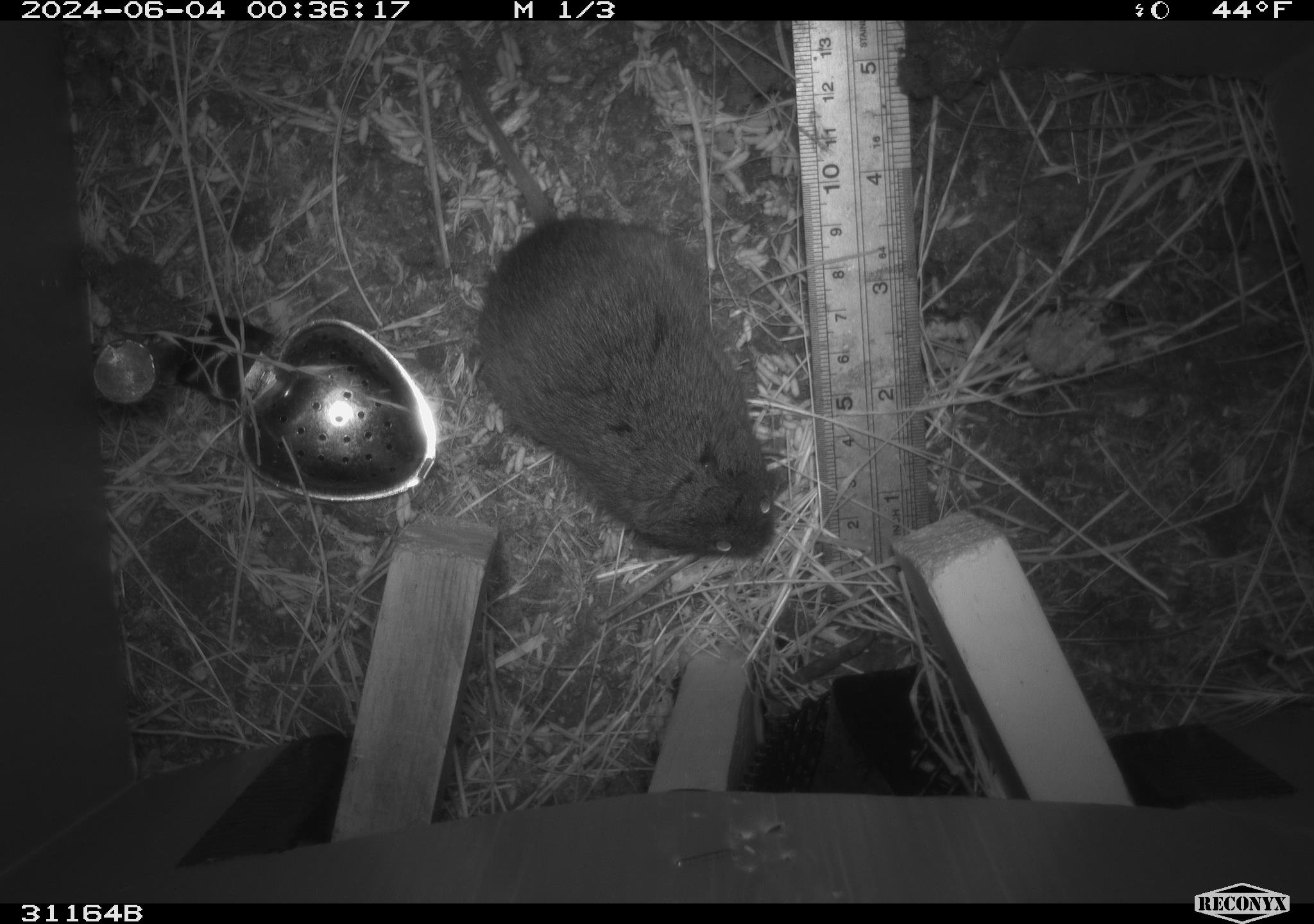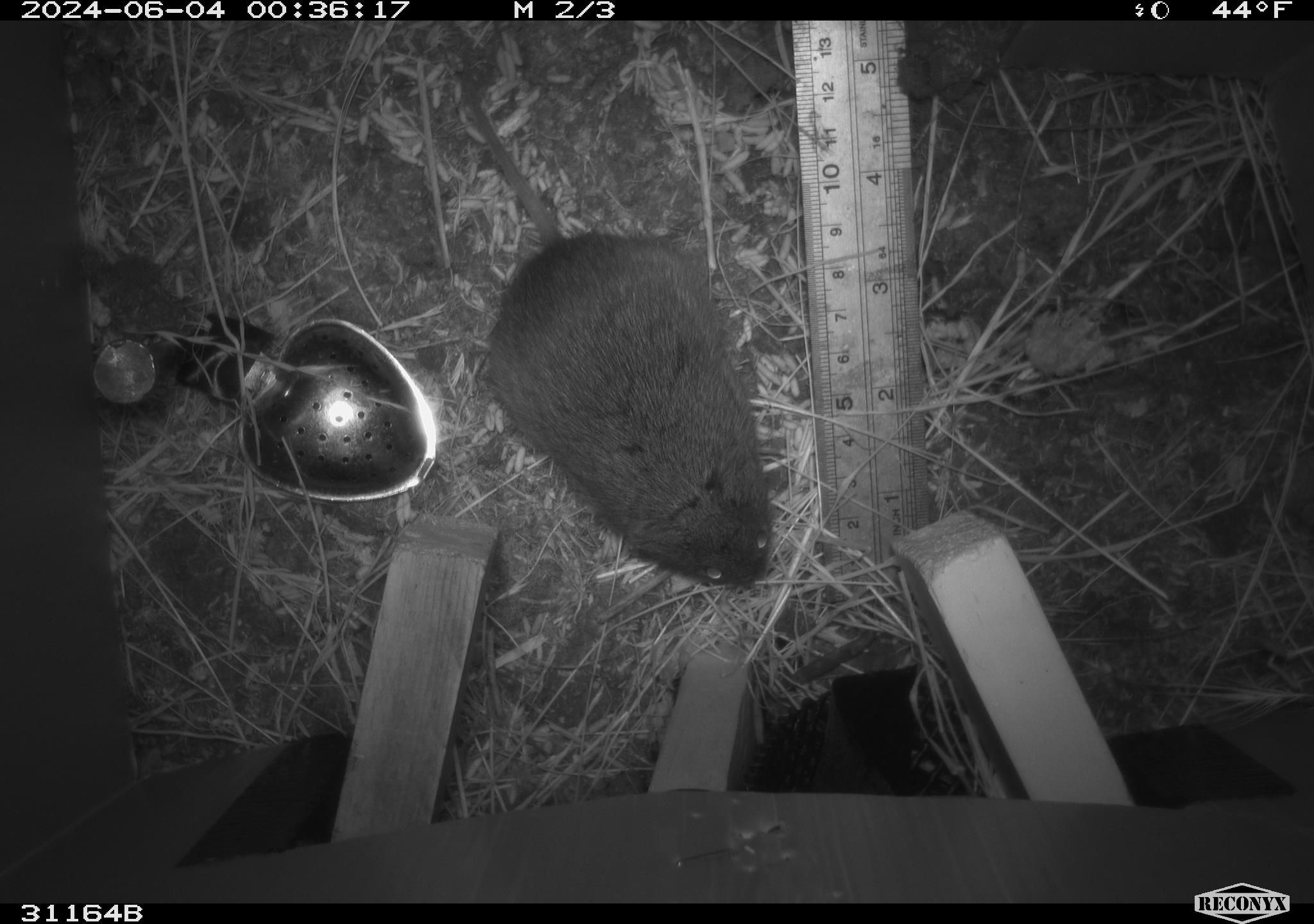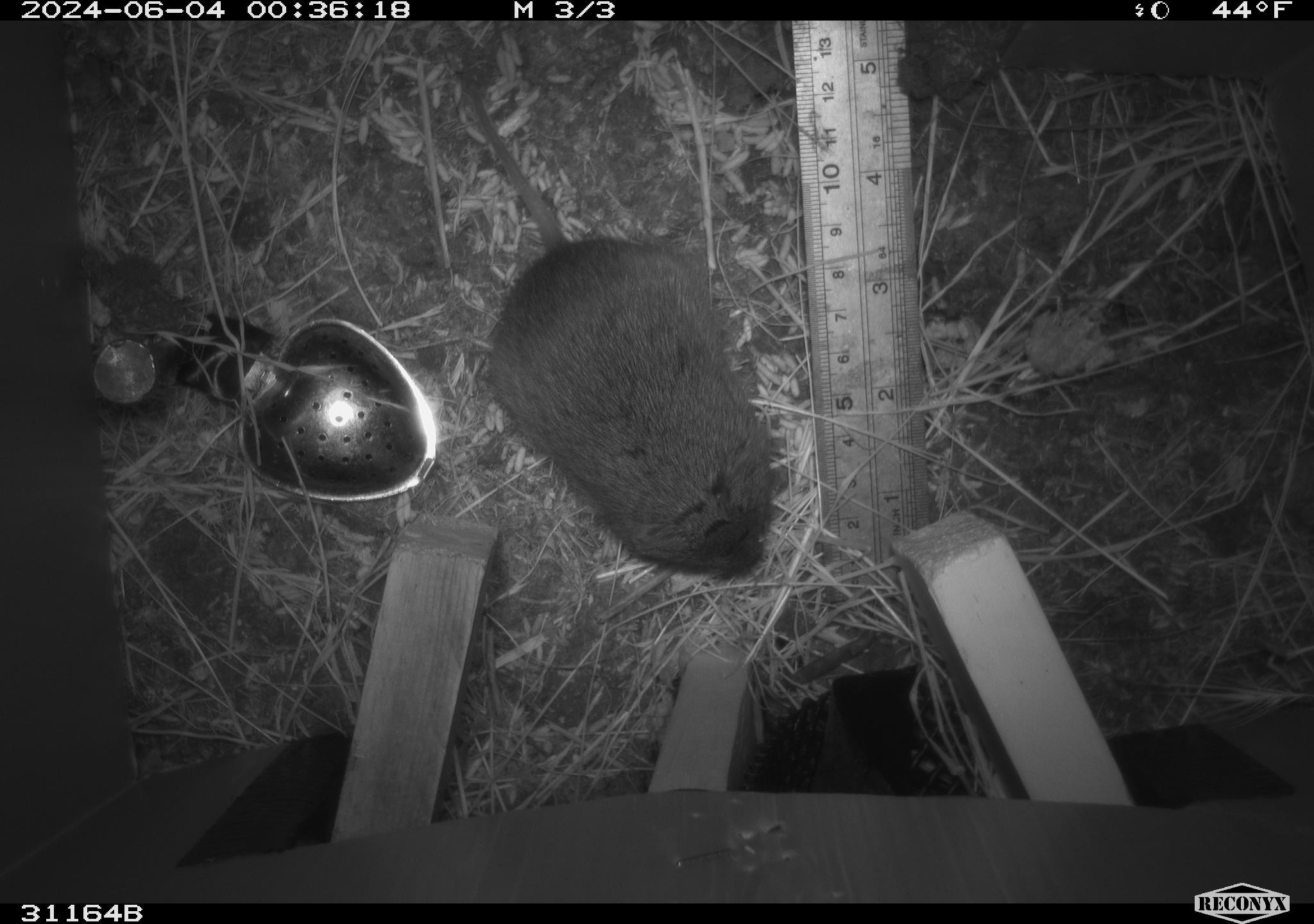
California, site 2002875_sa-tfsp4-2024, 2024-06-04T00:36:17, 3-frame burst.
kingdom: Animalia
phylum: Chordata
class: Mammalia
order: Rodentia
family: Cricetidae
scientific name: Arvicolinae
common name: voles, lemmings, and muskrats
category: arvicolinae subfamily